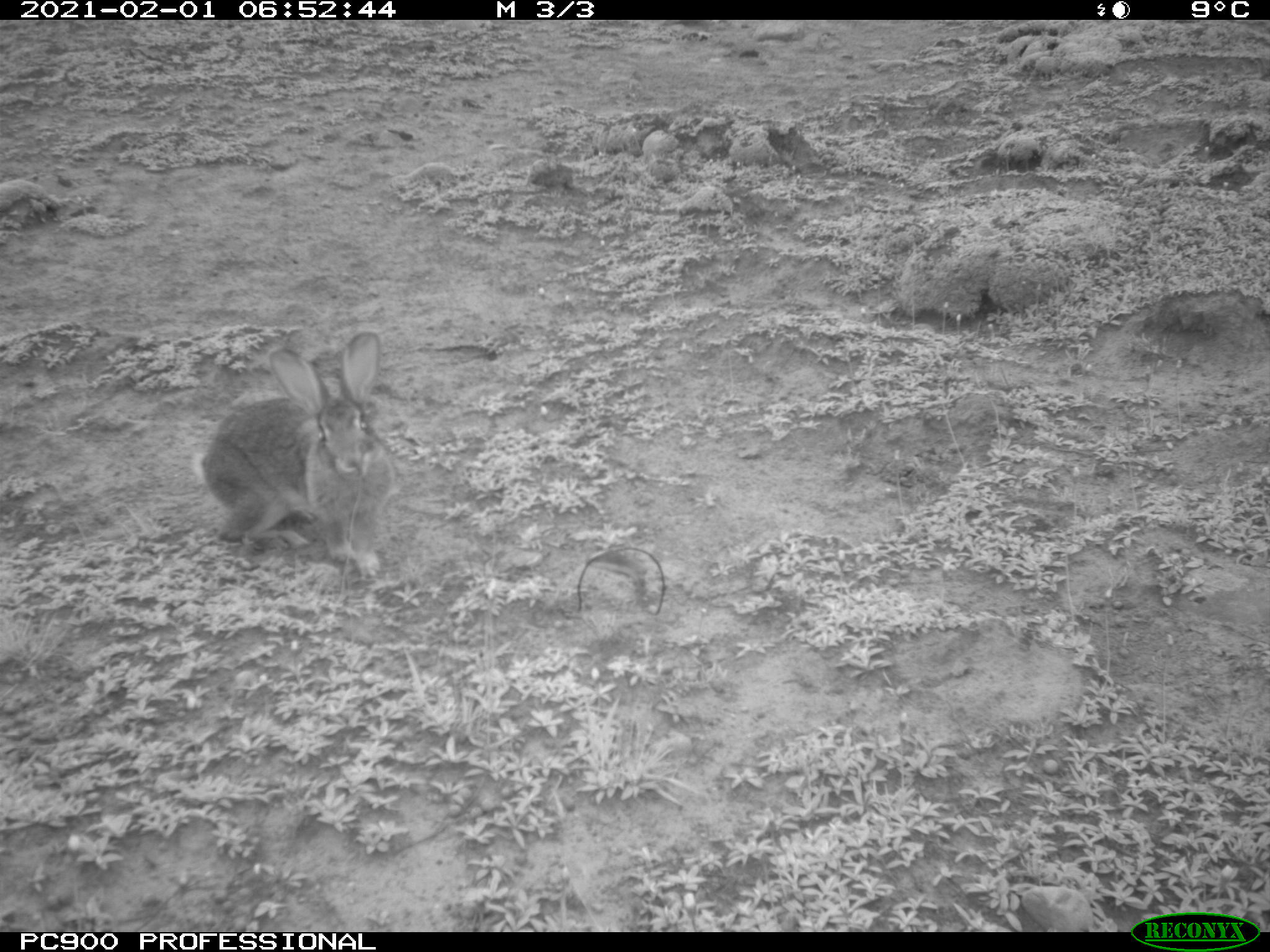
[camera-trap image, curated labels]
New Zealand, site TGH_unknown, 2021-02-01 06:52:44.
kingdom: Animalia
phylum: Chordata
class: Mammalia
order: Lagomorpha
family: Leporidae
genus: Oryctolagus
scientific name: Oryctolagus cuniculus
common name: european rabbit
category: rabbit